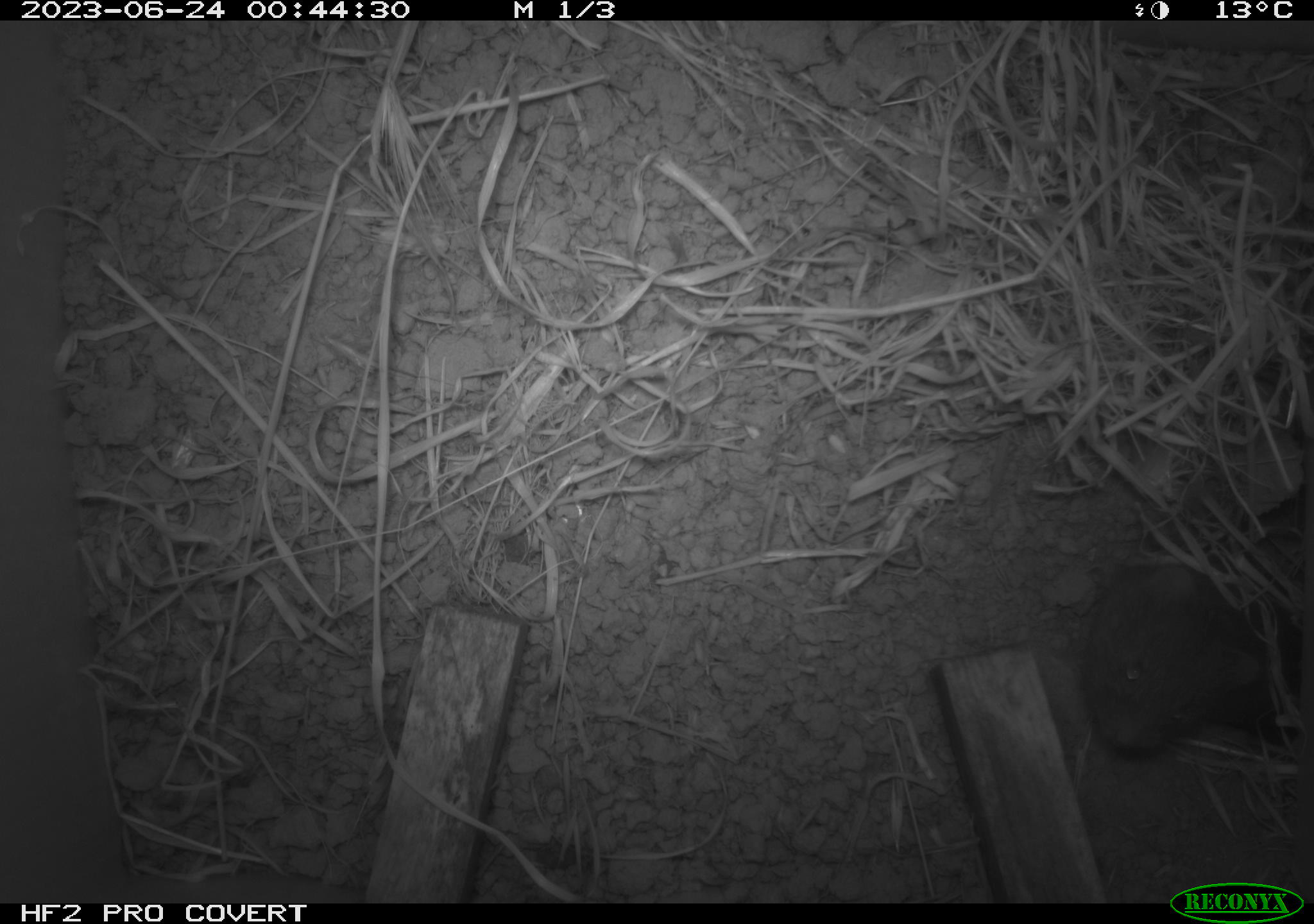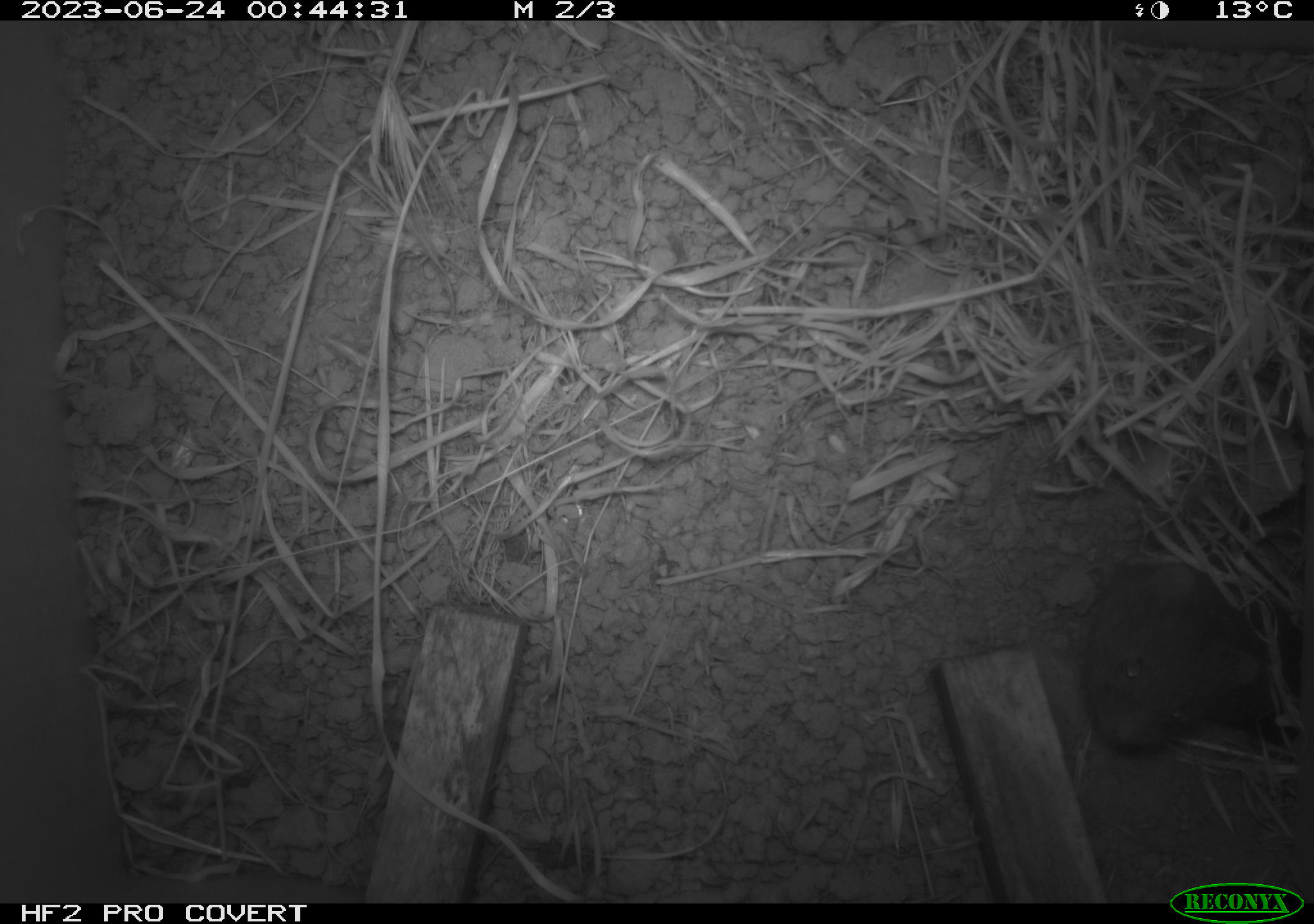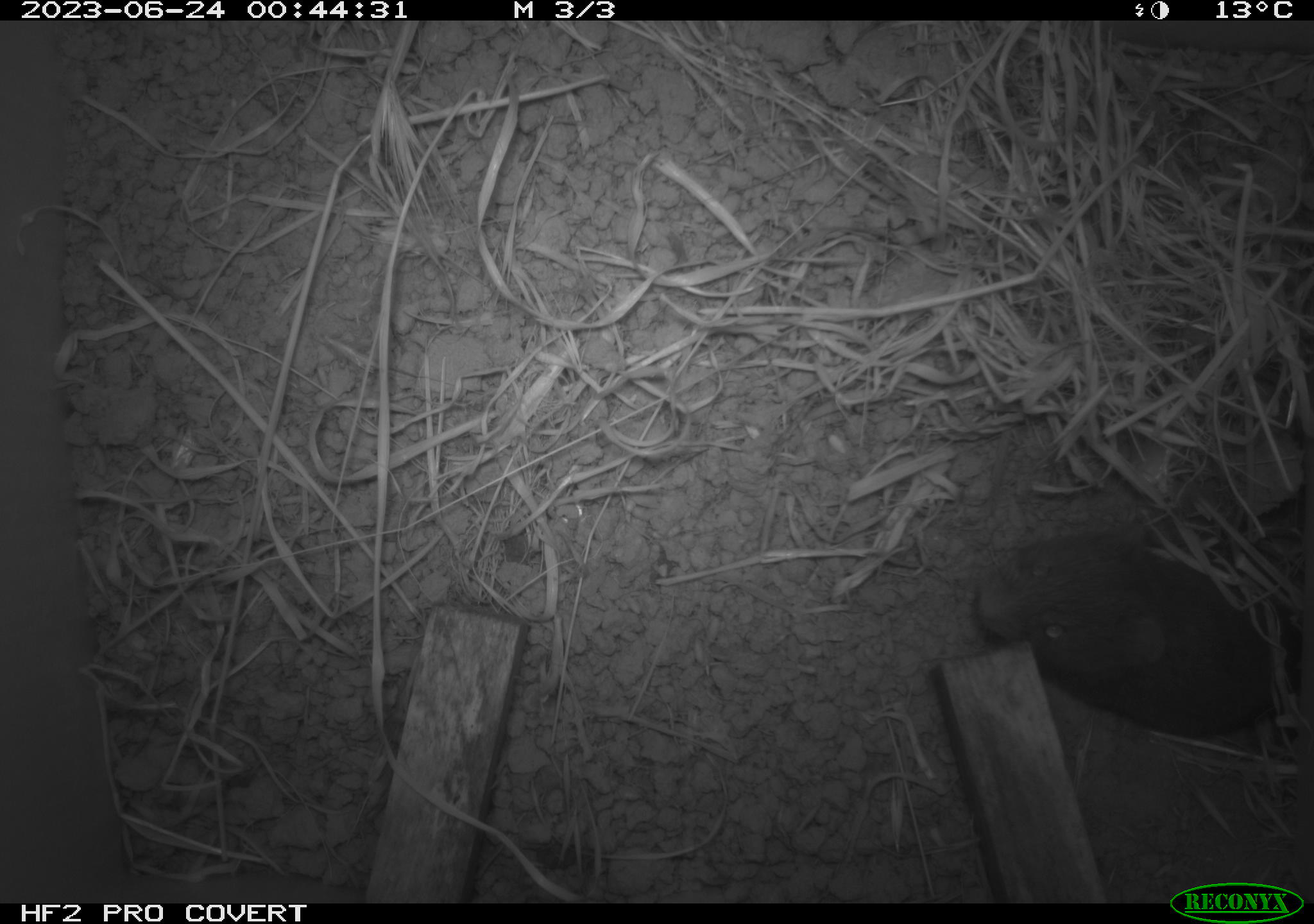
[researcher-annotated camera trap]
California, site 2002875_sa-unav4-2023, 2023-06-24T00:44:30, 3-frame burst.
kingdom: Animalia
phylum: Chordata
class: Mammalia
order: Rodentia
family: Cricetidae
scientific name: Arvicolinae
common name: voles, lemmings, and muskrats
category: arvicolinae subfamily